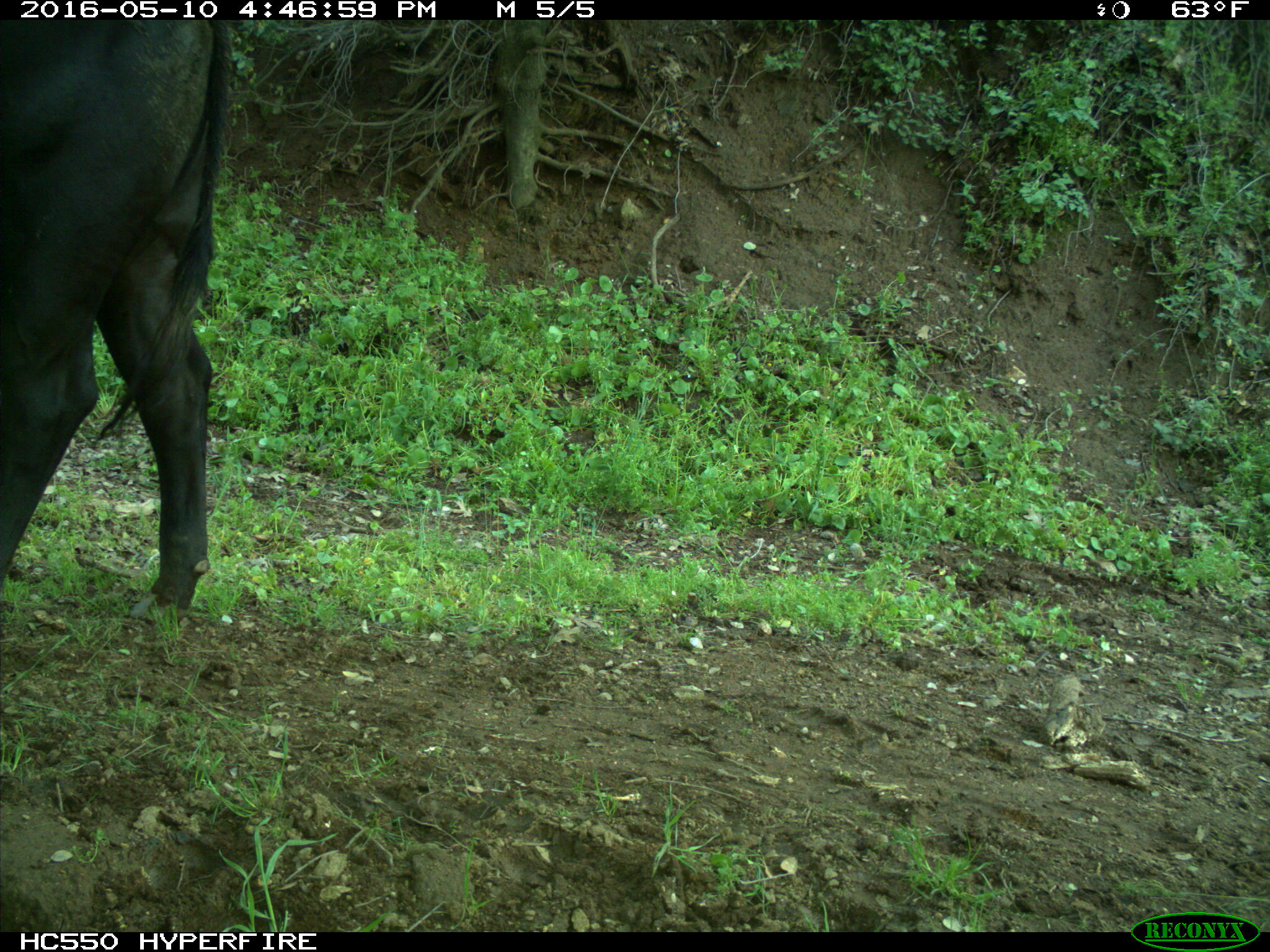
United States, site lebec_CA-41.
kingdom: Animalia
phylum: Chordata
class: Mammalia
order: Artiodactyla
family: Bovidae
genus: Bos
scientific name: Bos taurus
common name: domestic cow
Bos taurus (domestic cow).